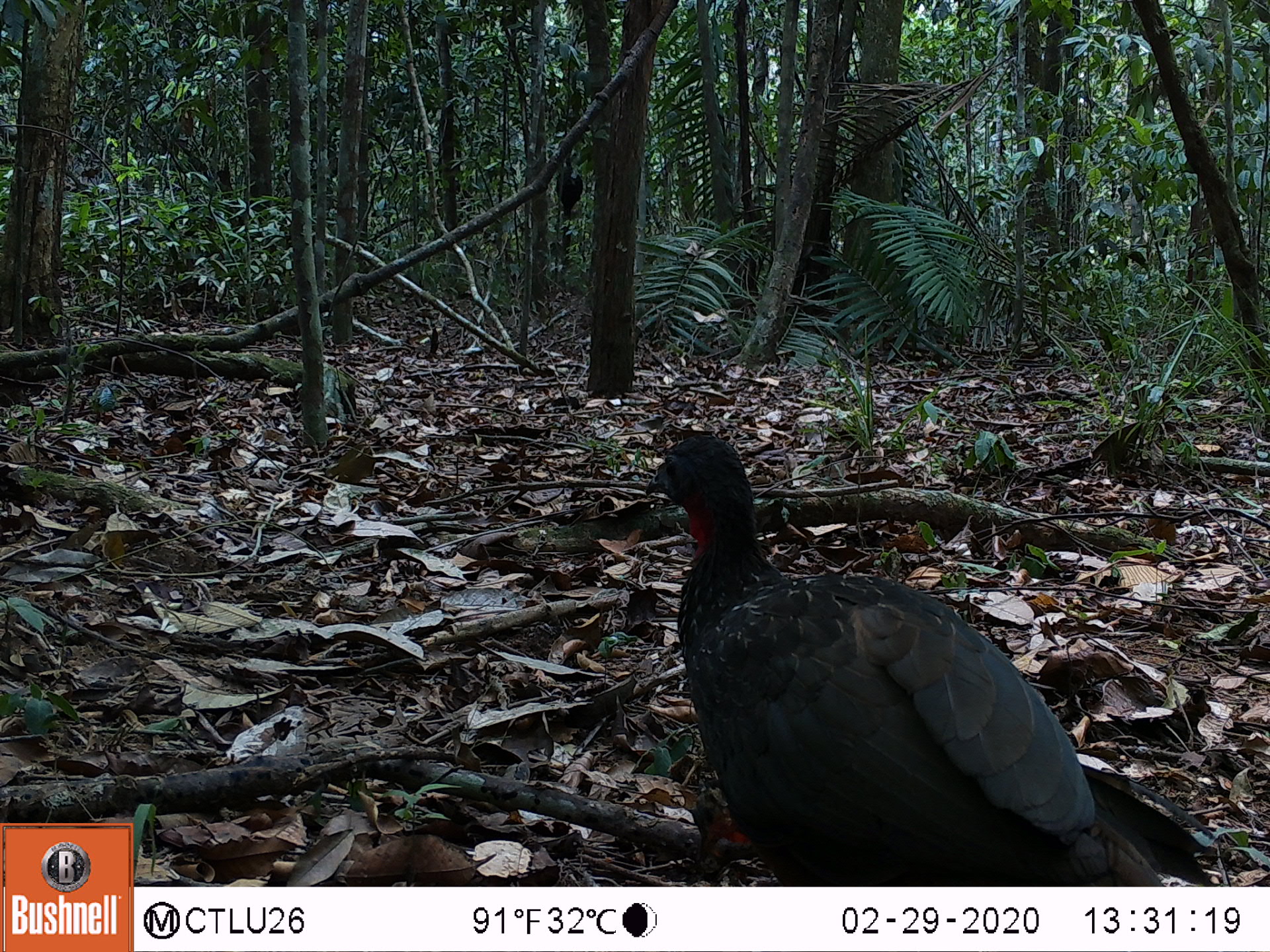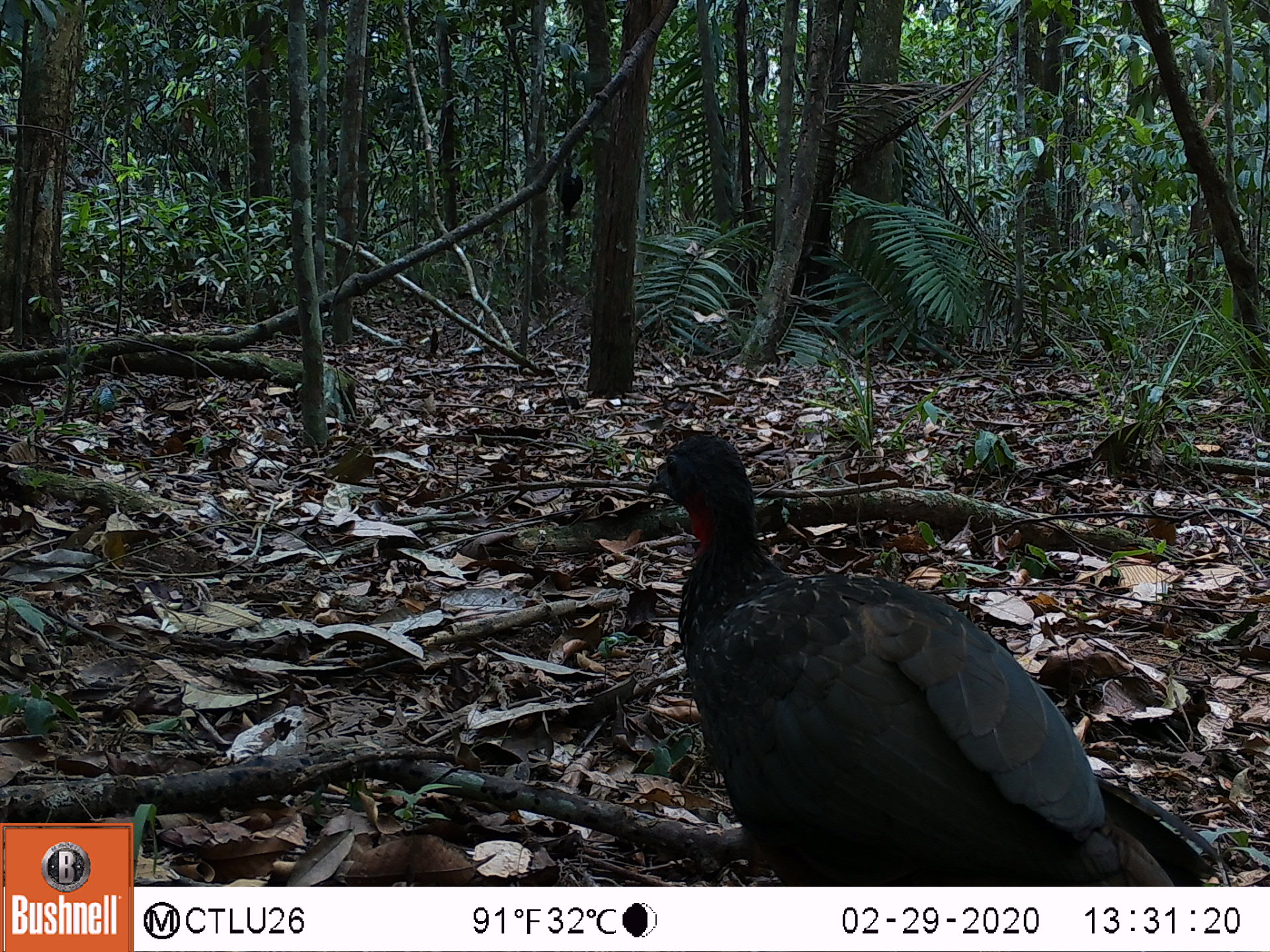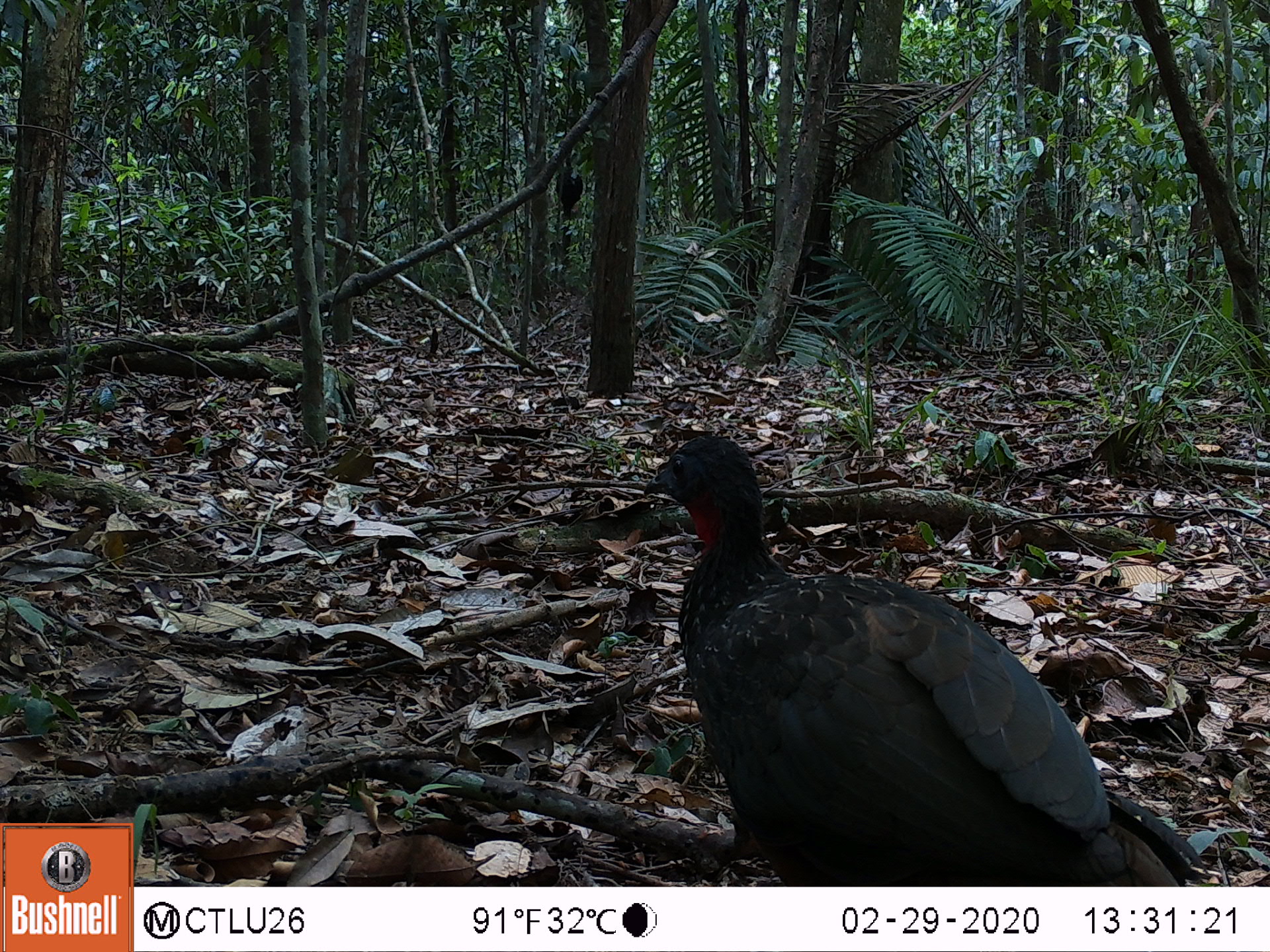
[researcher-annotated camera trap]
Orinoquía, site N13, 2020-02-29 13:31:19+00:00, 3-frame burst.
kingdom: Animalia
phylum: Chordata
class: Aves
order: Galliformes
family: Cracidae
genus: Penelope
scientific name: Penelope jacquacu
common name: spix's guan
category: spixs guan